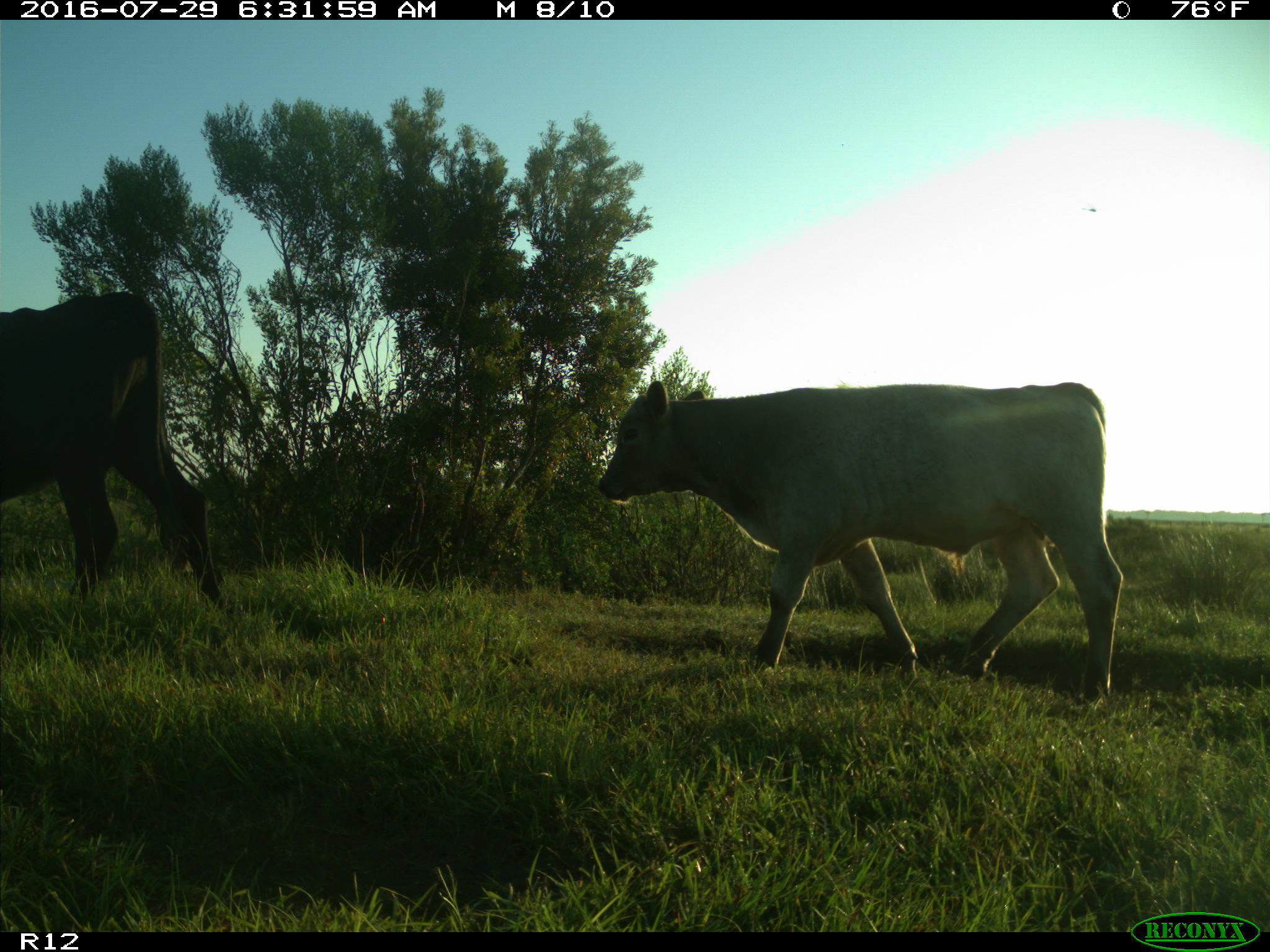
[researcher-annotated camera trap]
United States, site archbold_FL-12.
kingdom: Animalia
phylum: Chordata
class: Mammalia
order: Artiodactyla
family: Bovidae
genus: Bos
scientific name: Bos taurus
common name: domestic cow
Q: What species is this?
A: Bos taurus (domestic cow).